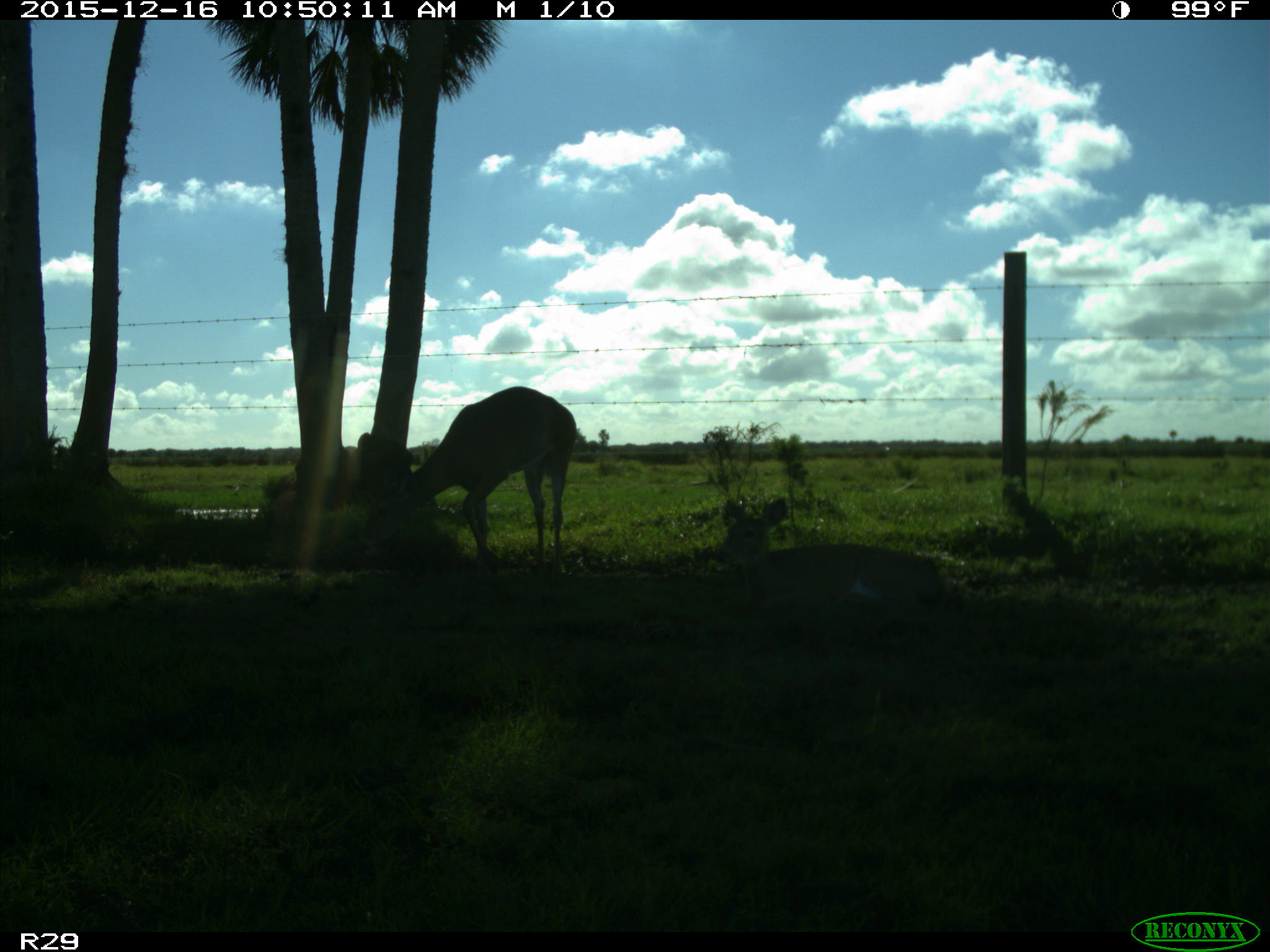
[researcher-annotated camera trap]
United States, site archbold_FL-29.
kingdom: Animalia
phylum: Chordata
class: Mammalia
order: Artiodactyla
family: Cervidae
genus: Odocoileus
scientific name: Odocoileus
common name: deer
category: unidentified deer